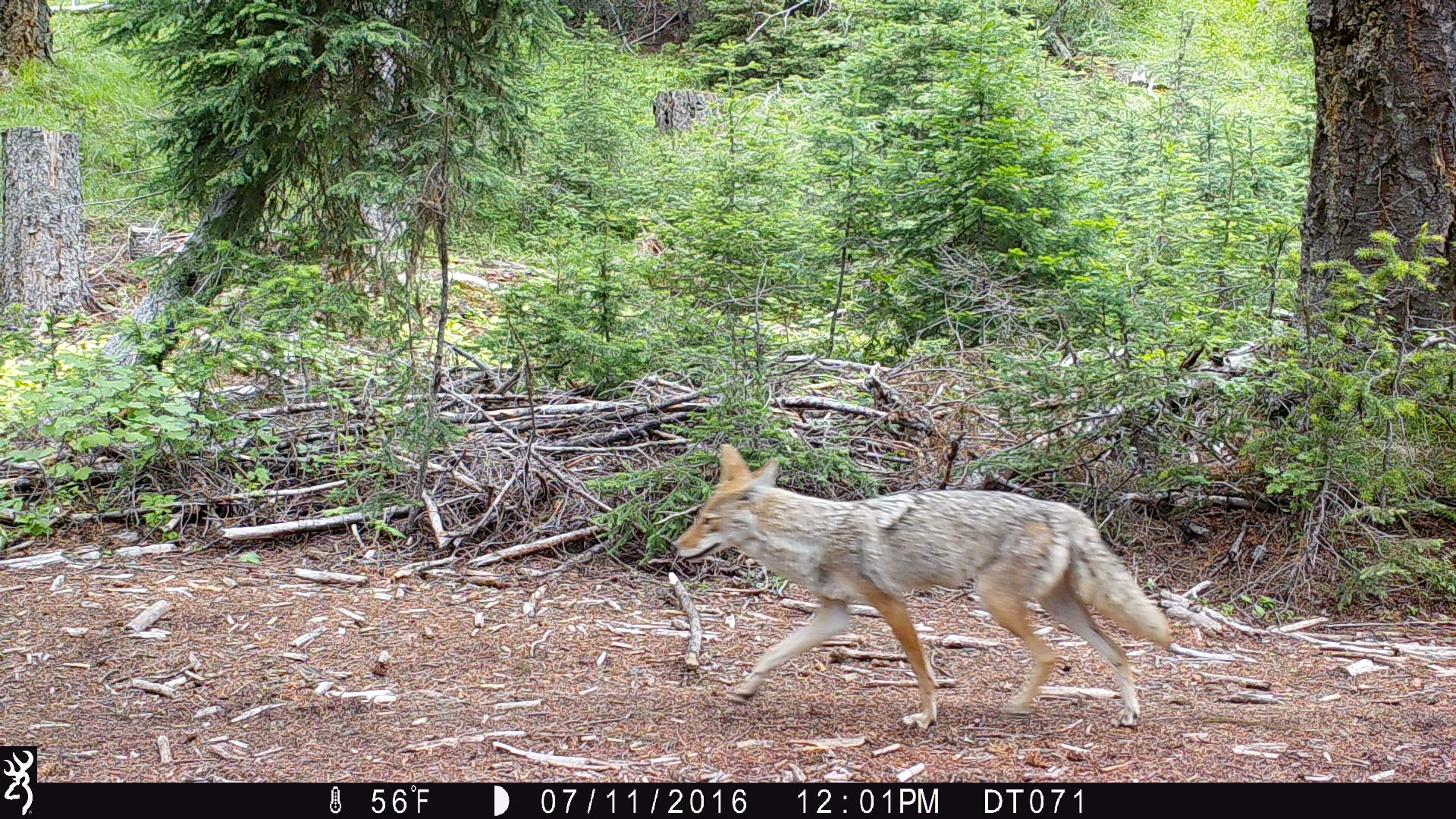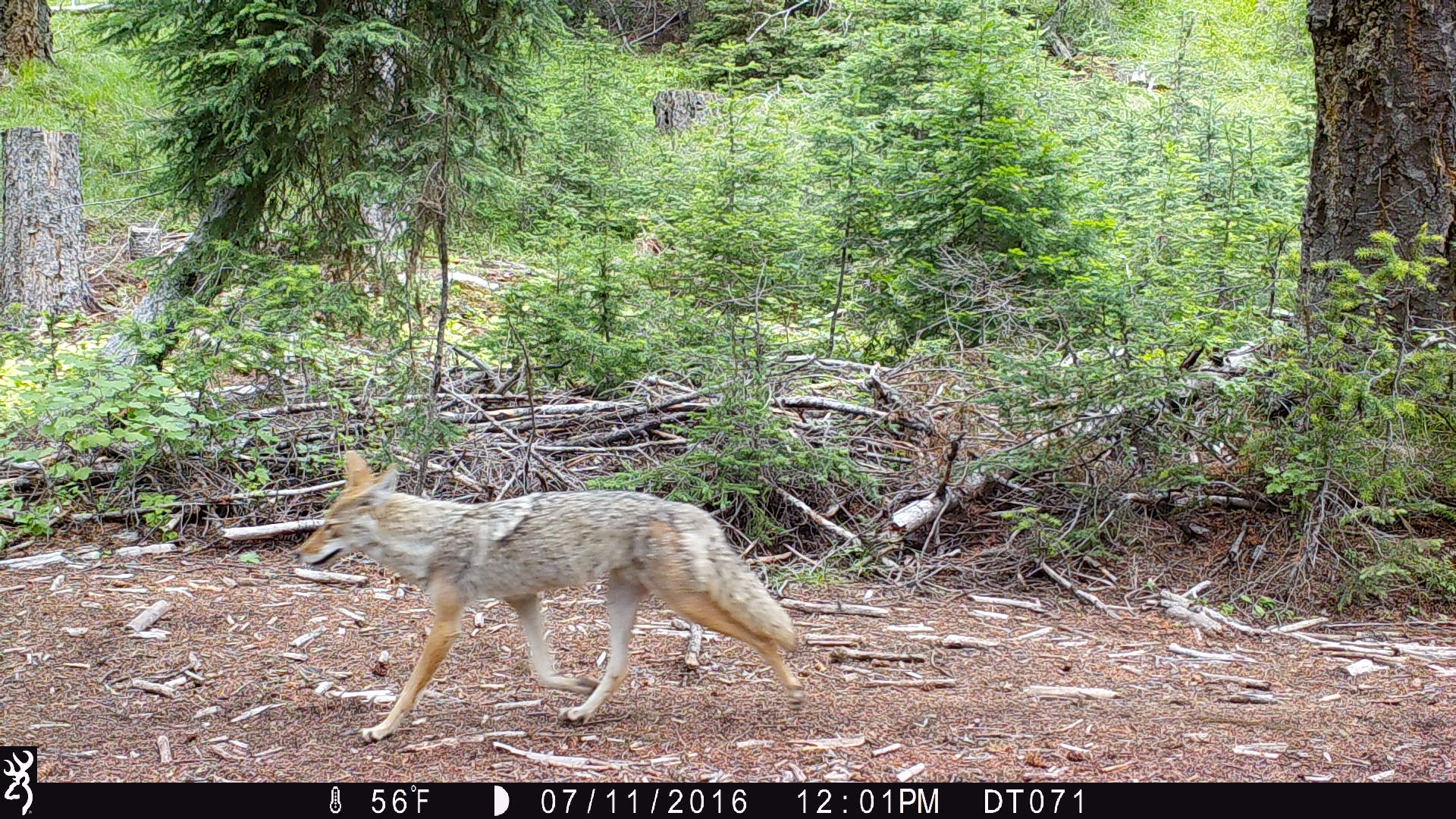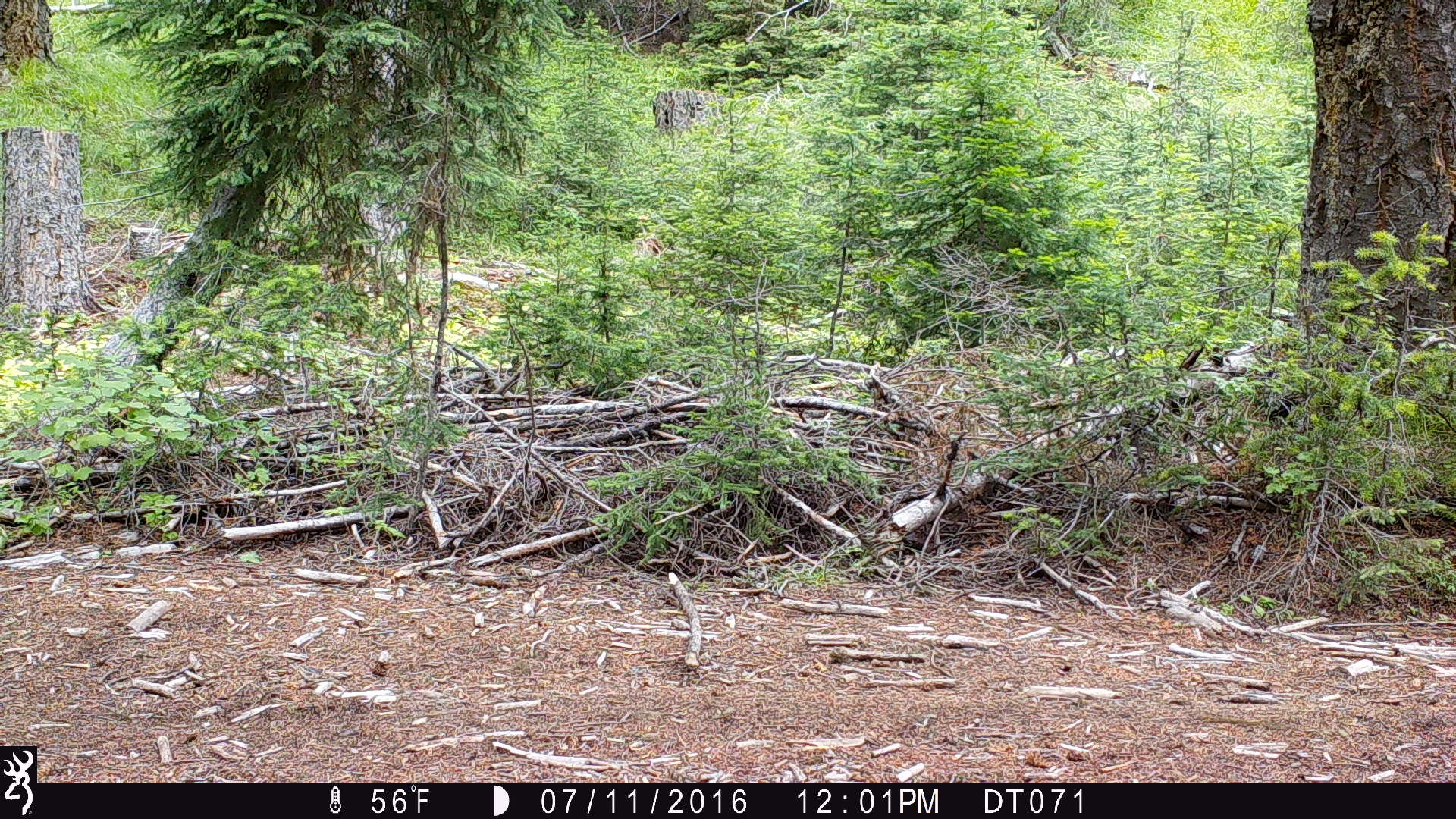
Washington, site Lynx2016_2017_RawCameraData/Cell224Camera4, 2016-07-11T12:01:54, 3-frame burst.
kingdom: Animalia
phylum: Chordata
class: Mammalia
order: Carnivora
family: Canidae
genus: Canis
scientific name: Canis latrans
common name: coyote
Canis latrans (coyote). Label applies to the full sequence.